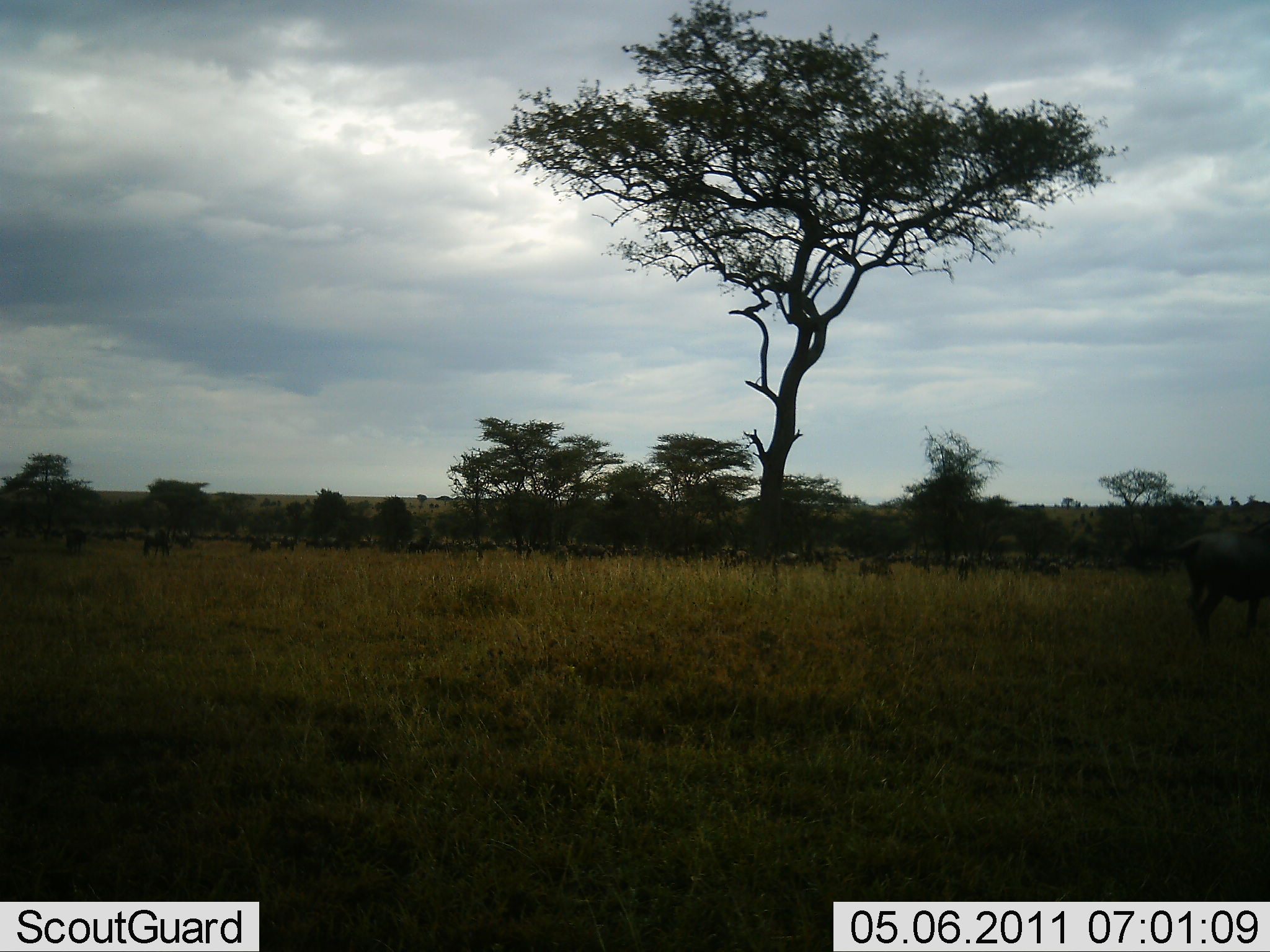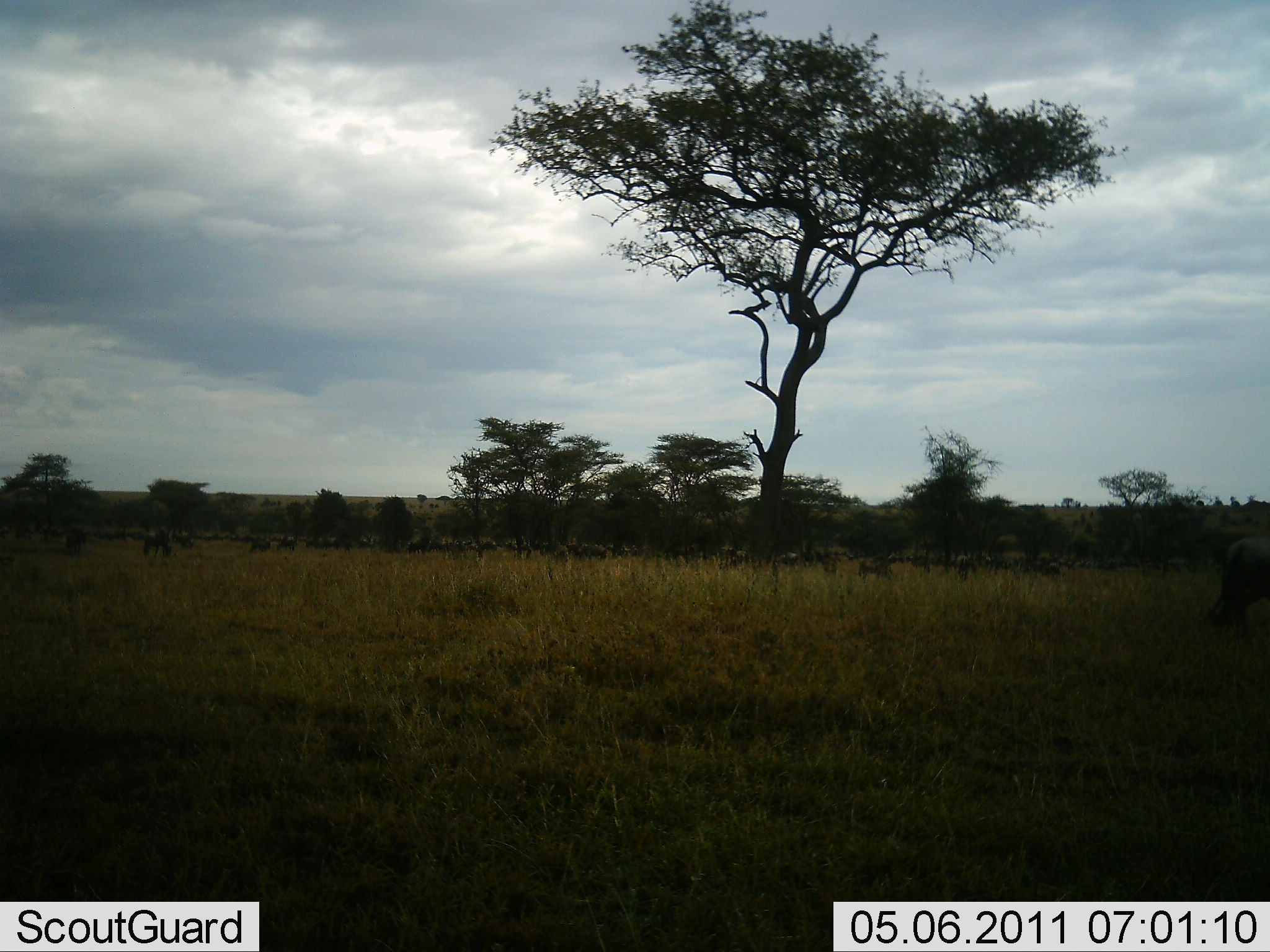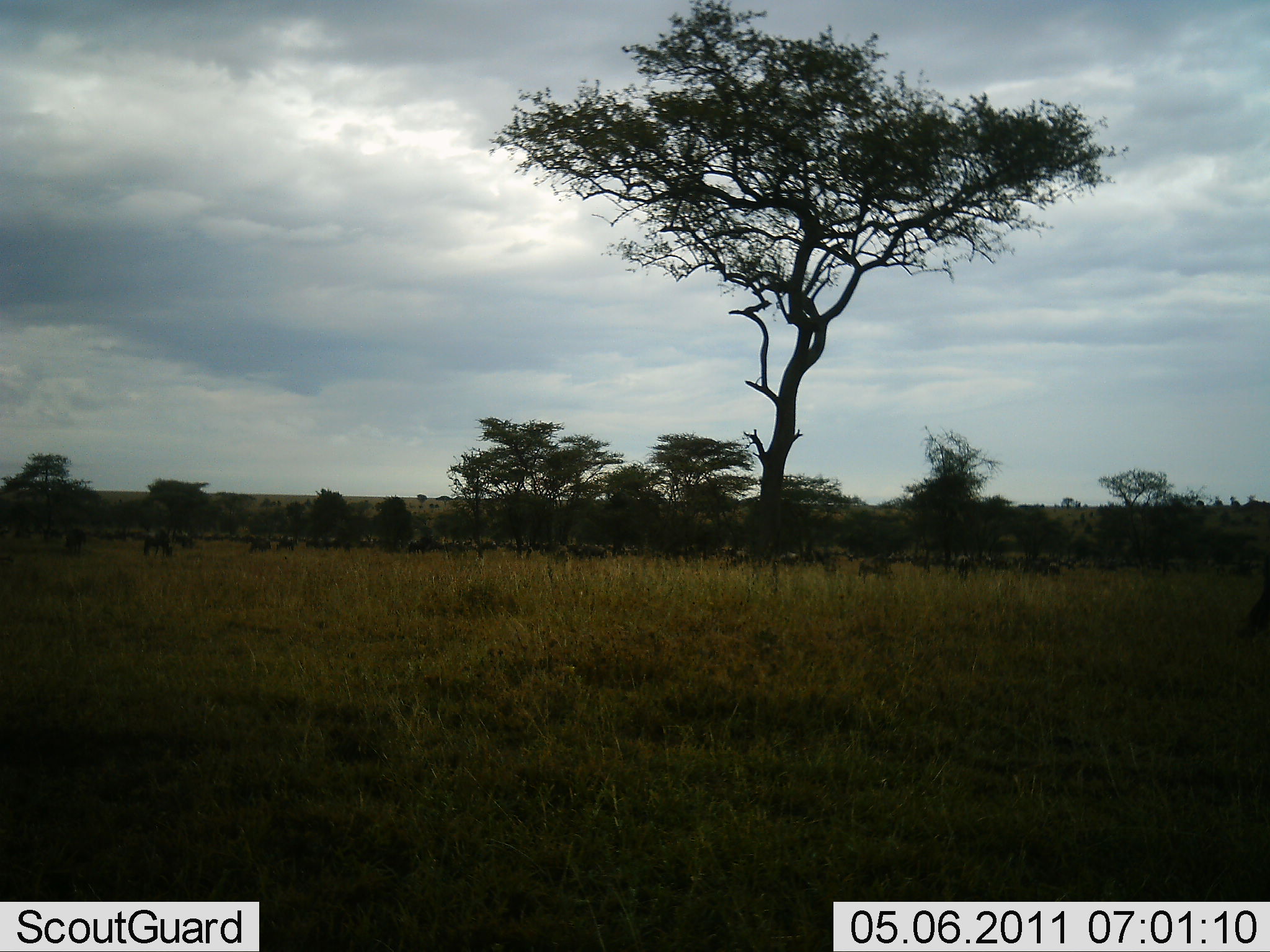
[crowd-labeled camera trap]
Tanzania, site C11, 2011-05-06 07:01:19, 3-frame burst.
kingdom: Animalia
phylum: Chordata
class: Mammalia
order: Artiodactyla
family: Bovidae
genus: Connochaetes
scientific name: Connochaetes taurinus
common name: blue wildebeest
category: wildebeest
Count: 11-50.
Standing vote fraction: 50%.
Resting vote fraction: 0%.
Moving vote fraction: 75%.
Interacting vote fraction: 0%.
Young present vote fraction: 8%.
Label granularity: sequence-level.